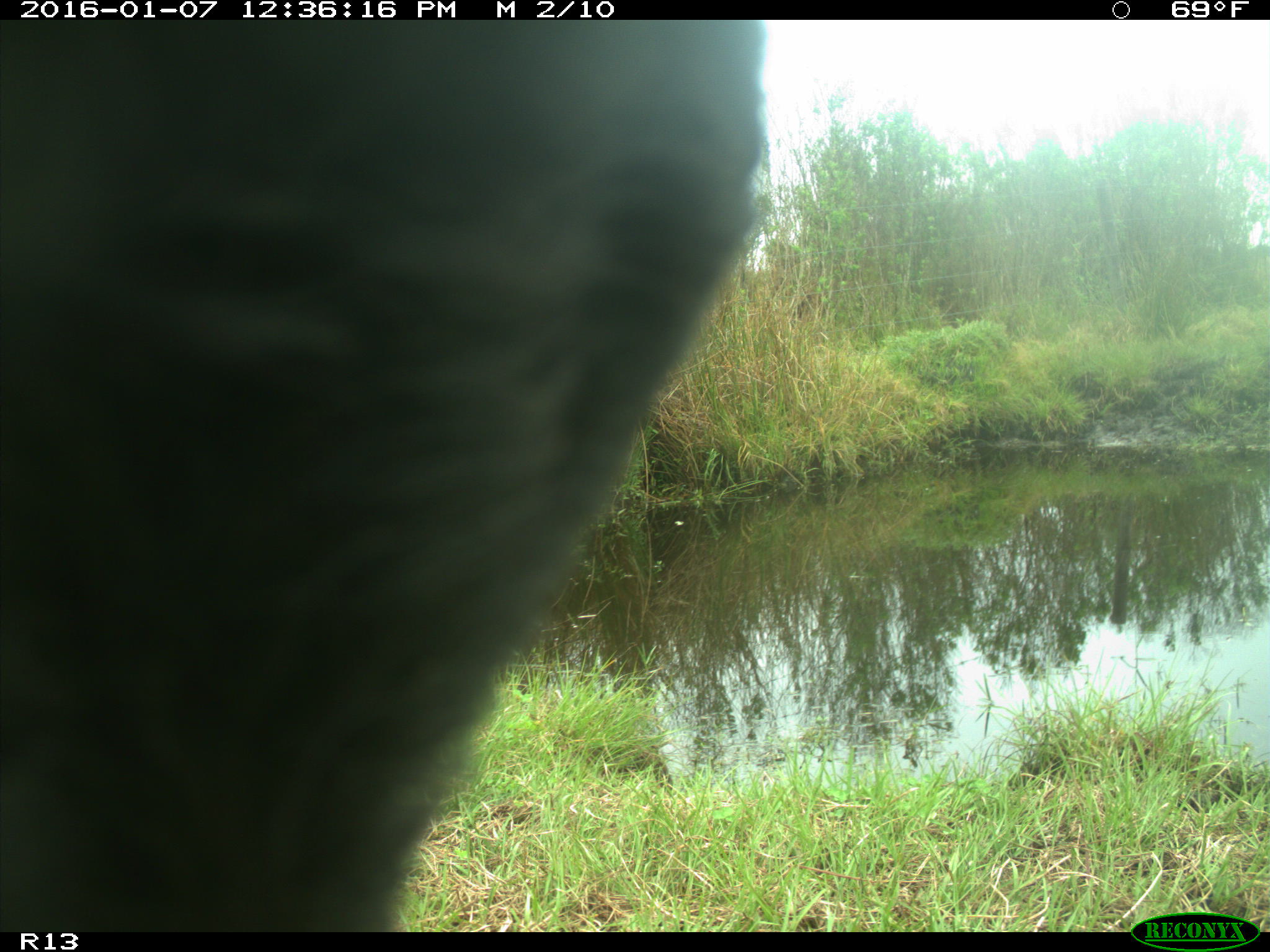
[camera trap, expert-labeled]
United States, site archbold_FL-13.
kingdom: Animalia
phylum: Chordata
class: Mammalia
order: Artiodactyla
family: Bovidae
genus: Bos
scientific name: Bos taurus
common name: domestic cow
Bos taurus (domestic cow).